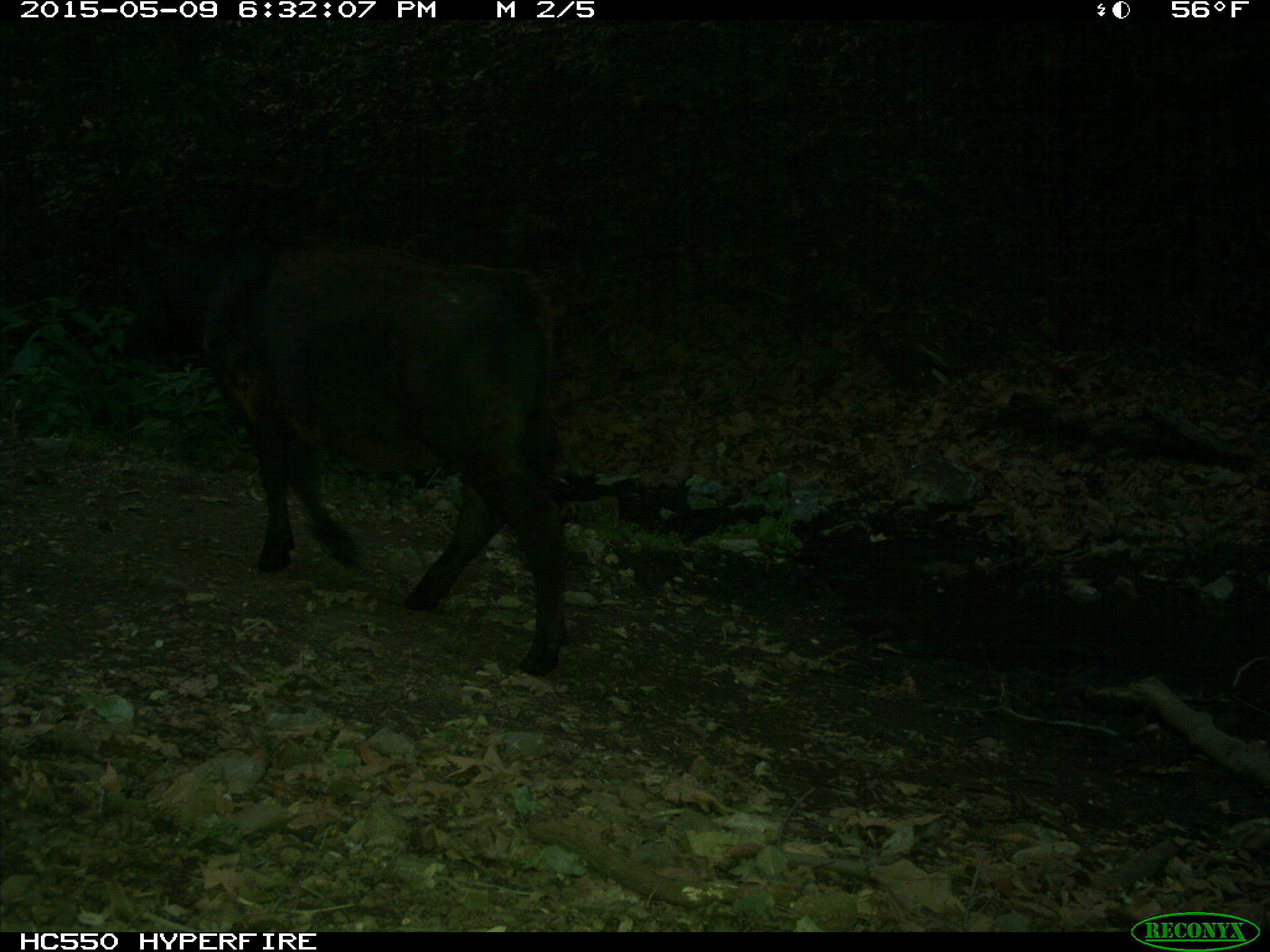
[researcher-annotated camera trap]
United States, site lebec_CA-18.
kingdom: Animalia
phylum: Chordata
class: Mammalia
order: Artiodactyla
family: Bovidae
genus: Bos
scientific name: Bos taurus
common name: domestic cow